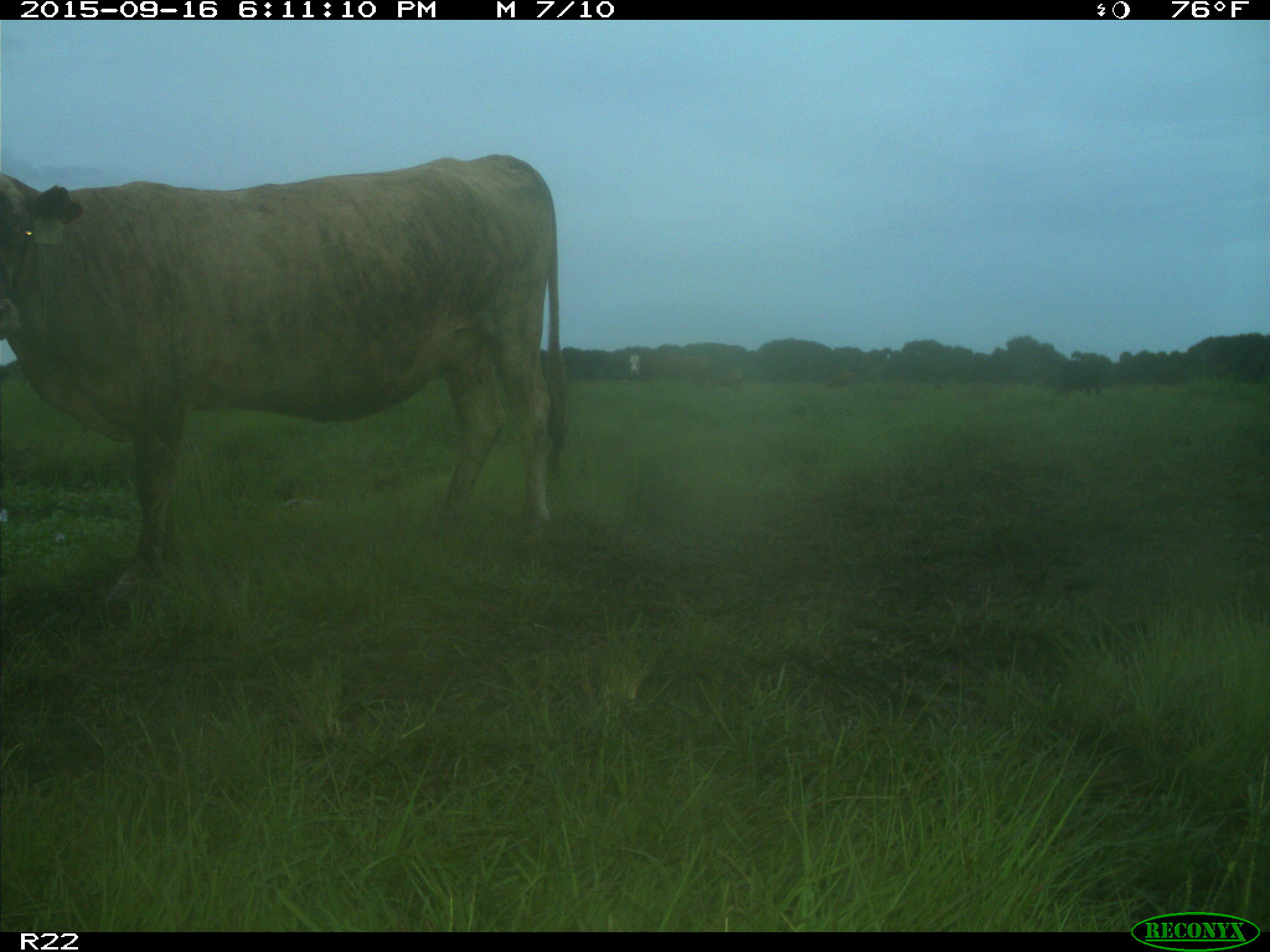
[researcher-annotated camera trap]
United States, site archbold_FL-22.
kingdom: Animalia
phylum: Chordata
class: Mammalia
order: Artiodactyla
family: Bovidae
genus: Bos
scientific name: Bos taurus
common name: domestic cow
Bos taurus (domestic cow).